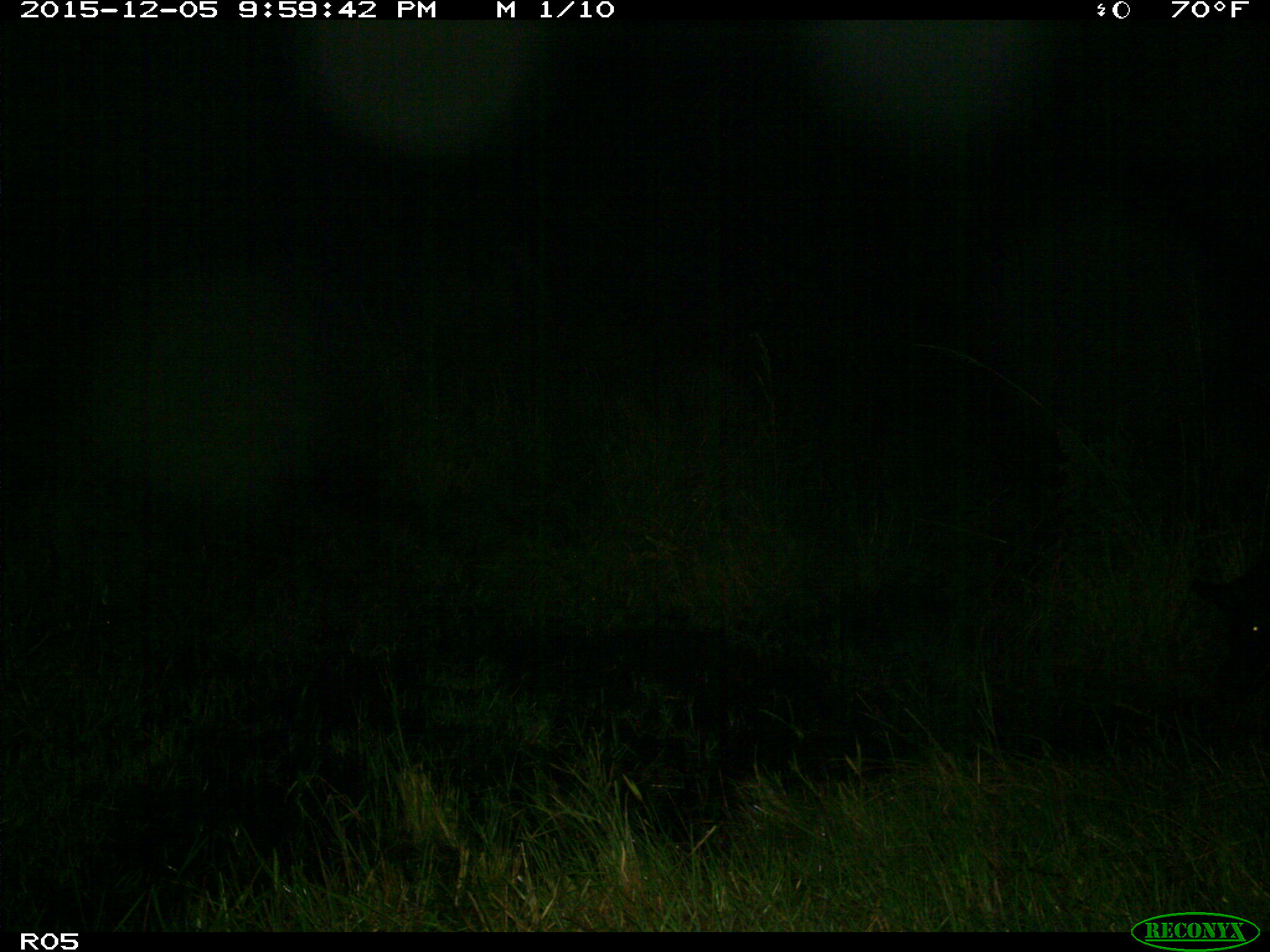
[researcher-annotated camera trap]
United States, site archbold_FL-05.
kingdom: Animalia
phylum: Chordata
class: Mammalia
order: Artiodactyla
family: Suidae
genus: Sus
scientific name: Sus scrofa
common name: wild boar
Sus scrofa (wild boar).